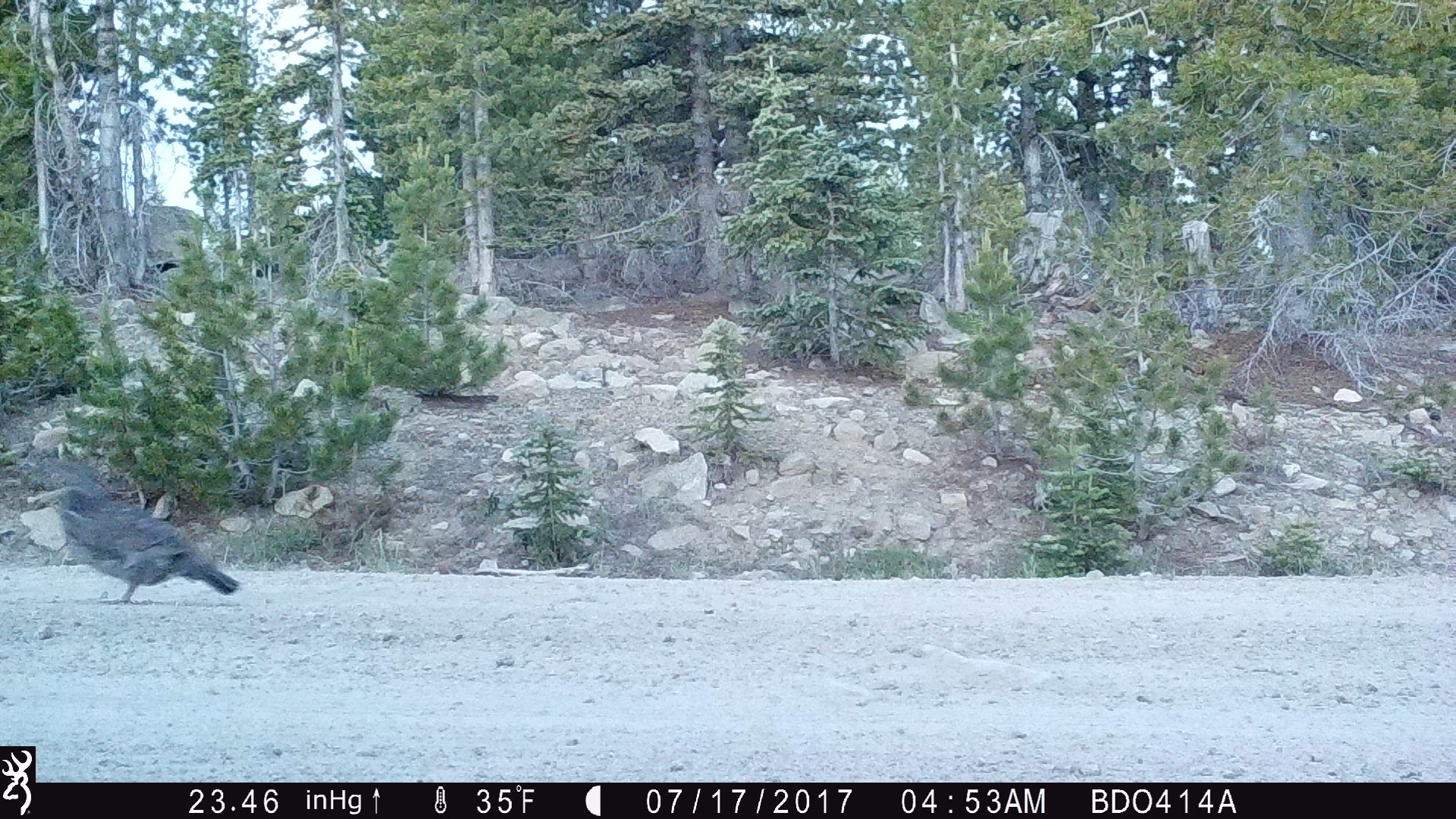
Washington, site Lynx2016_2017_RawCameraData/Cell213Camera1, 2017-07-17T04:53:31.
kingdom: Animalia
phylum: Chordata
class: Aves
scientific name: Aves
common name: birds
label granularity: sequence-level